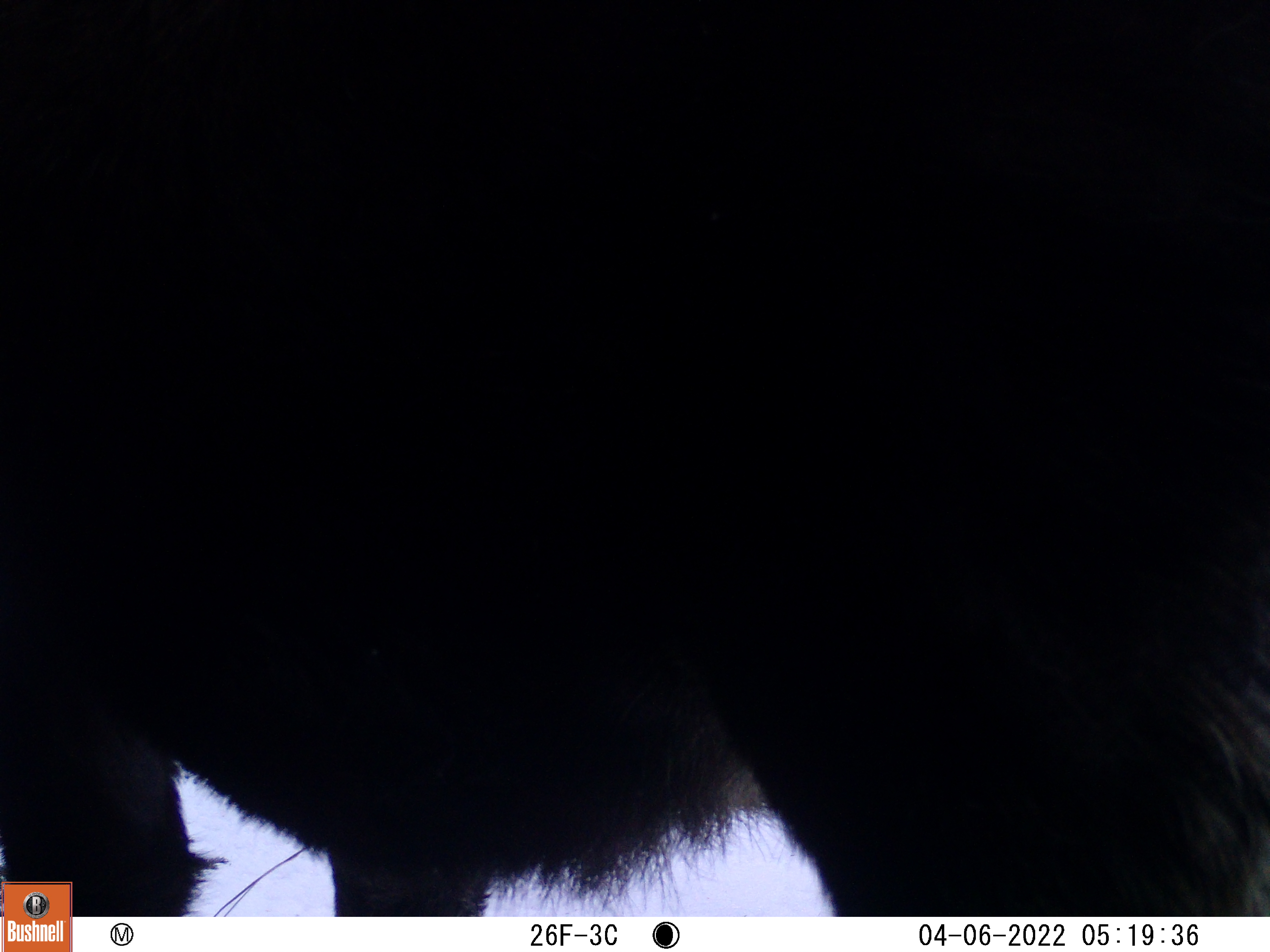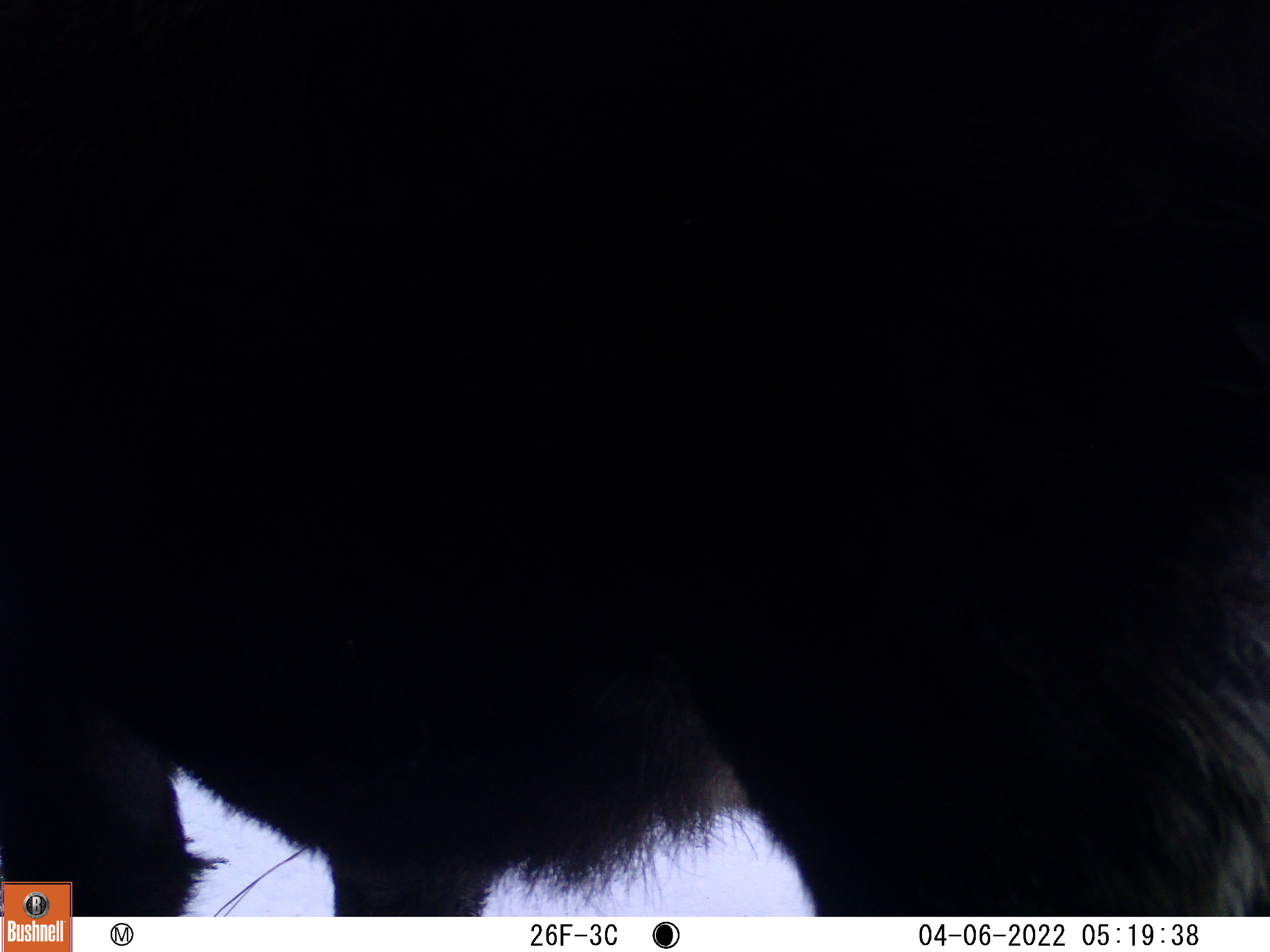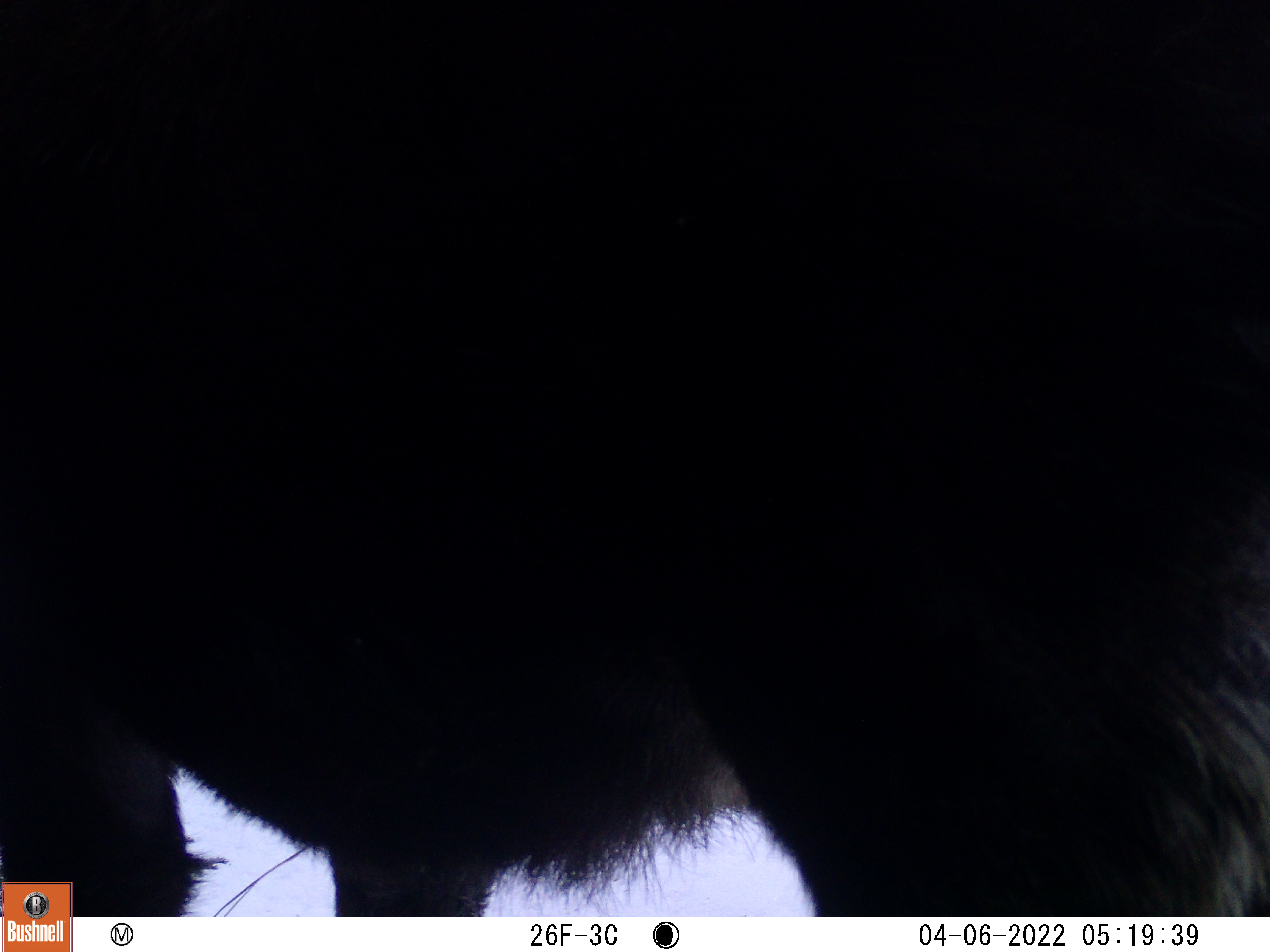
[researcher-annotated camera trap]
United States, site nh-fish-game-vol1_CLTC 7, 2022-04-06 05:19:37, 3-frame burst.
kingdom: Animalia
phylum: Chordata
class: Mammalia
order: Artiodactyla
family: Cervidae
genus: Alces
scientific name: Alces alces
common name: moose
Moose (Alces alces).